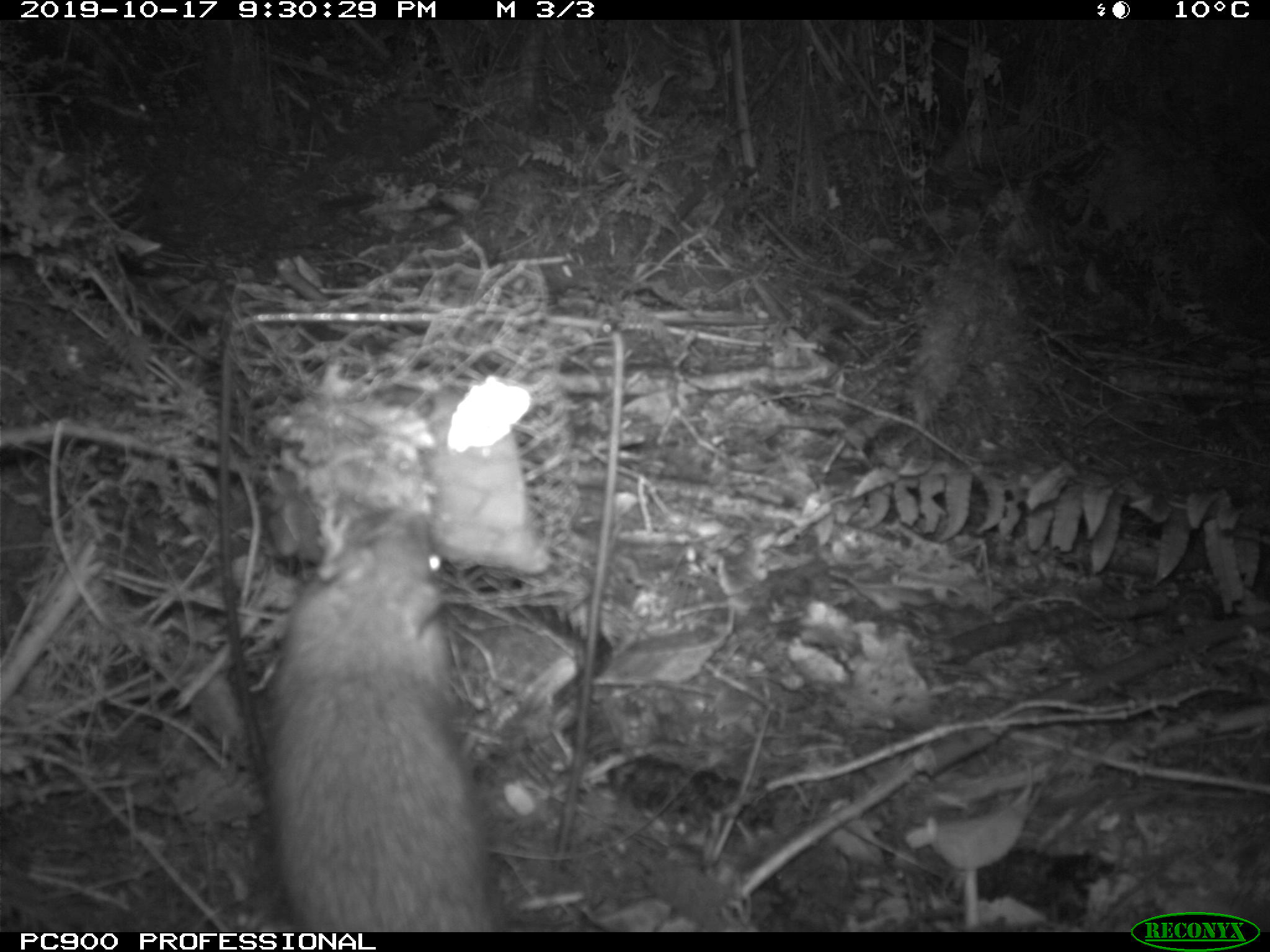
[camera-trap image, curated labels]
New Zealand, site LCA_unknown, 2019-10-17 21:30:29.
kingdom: Animalia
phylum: Chordata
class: Mammalia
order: Rodentia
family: Muridae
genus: Rattus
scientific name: Rattus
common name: rat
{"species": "rat (Rattus)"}